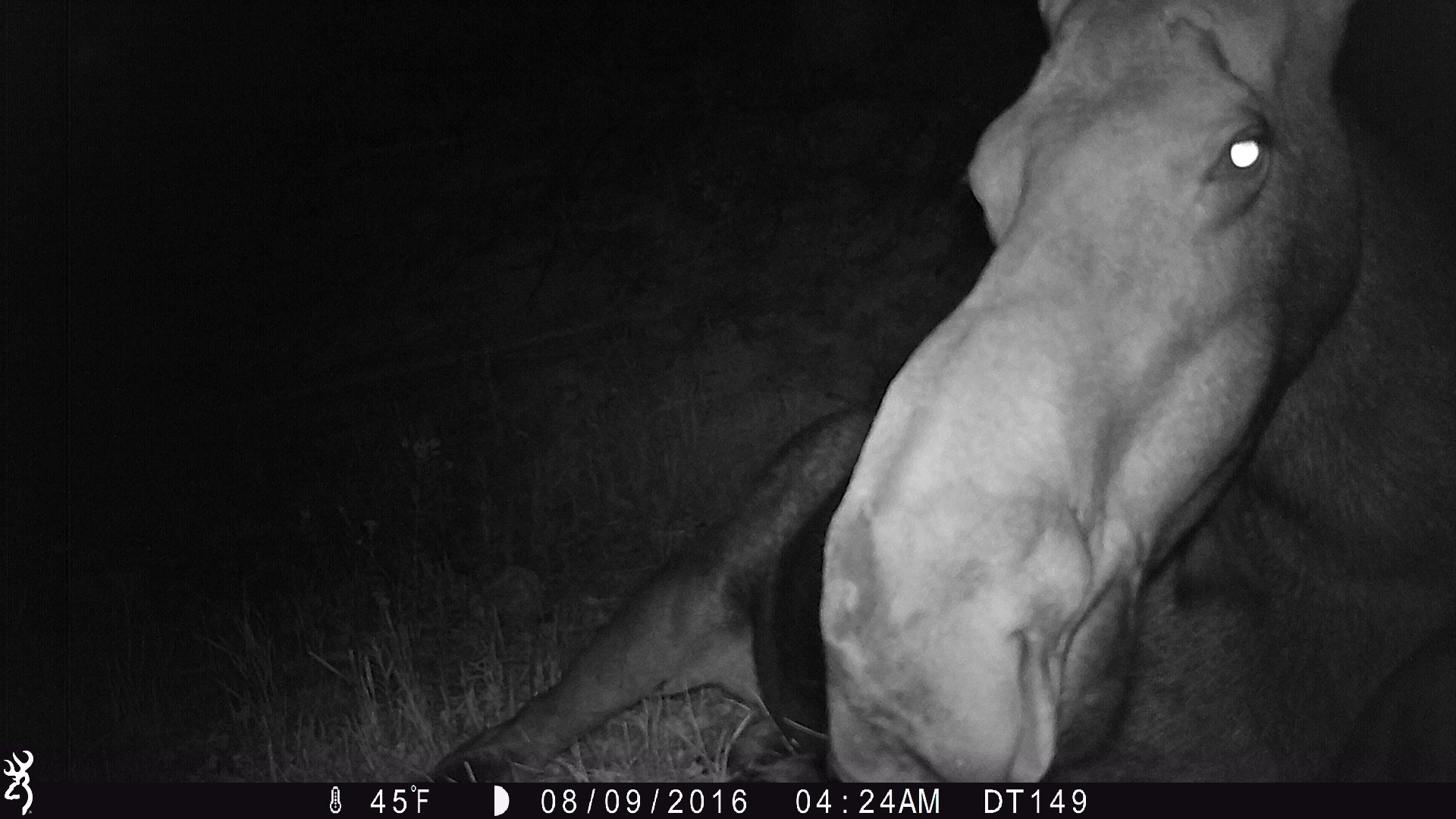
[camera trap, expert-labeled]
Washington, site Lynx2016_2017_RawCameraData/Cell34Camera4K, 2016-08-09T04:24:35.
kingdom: Animalia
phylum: Chordata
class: Mammalia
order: Artiodactyla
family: Cervidae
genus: Alces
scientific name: Alces alces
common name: moose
Alces alces (moose). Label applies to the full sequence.